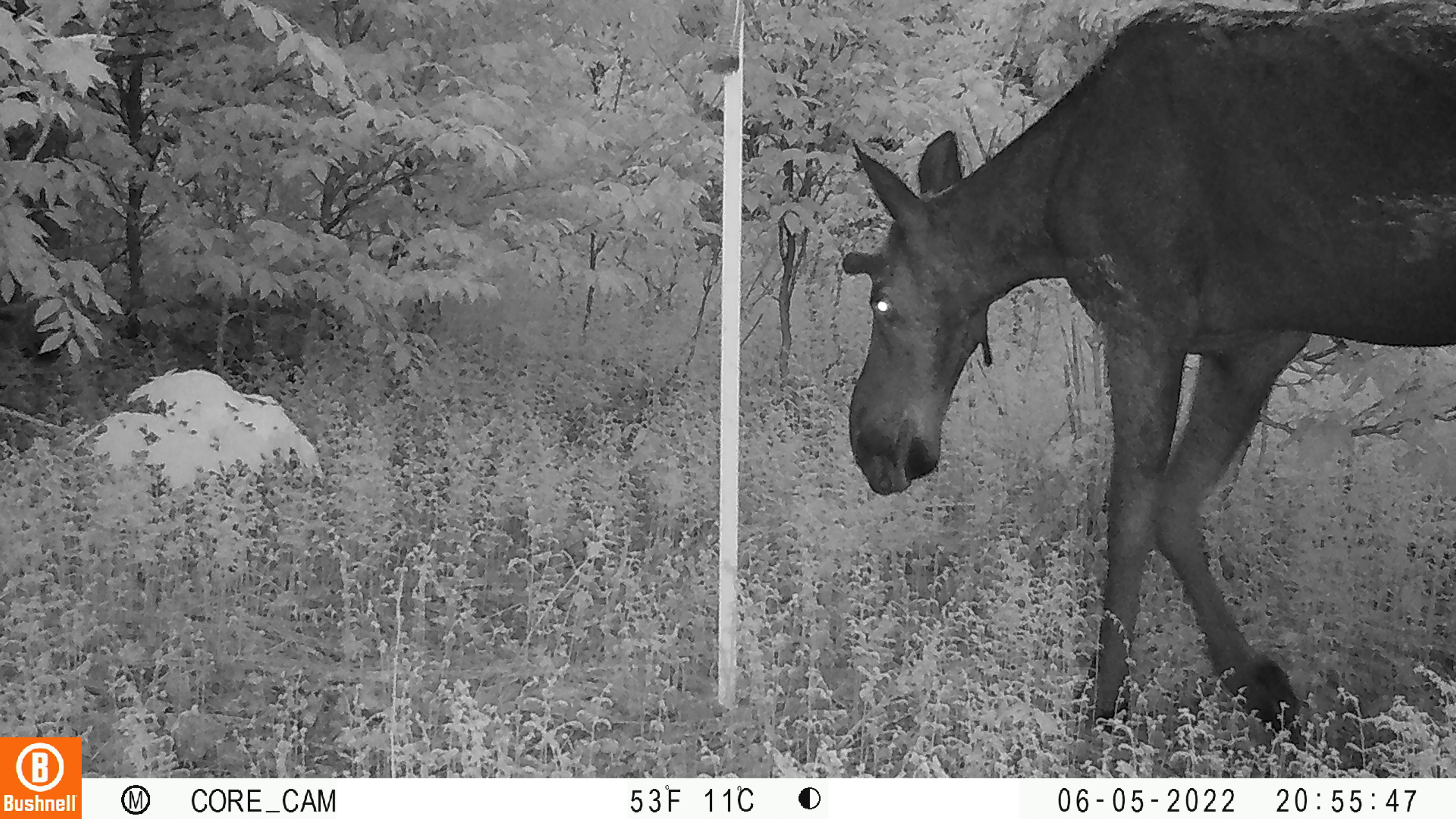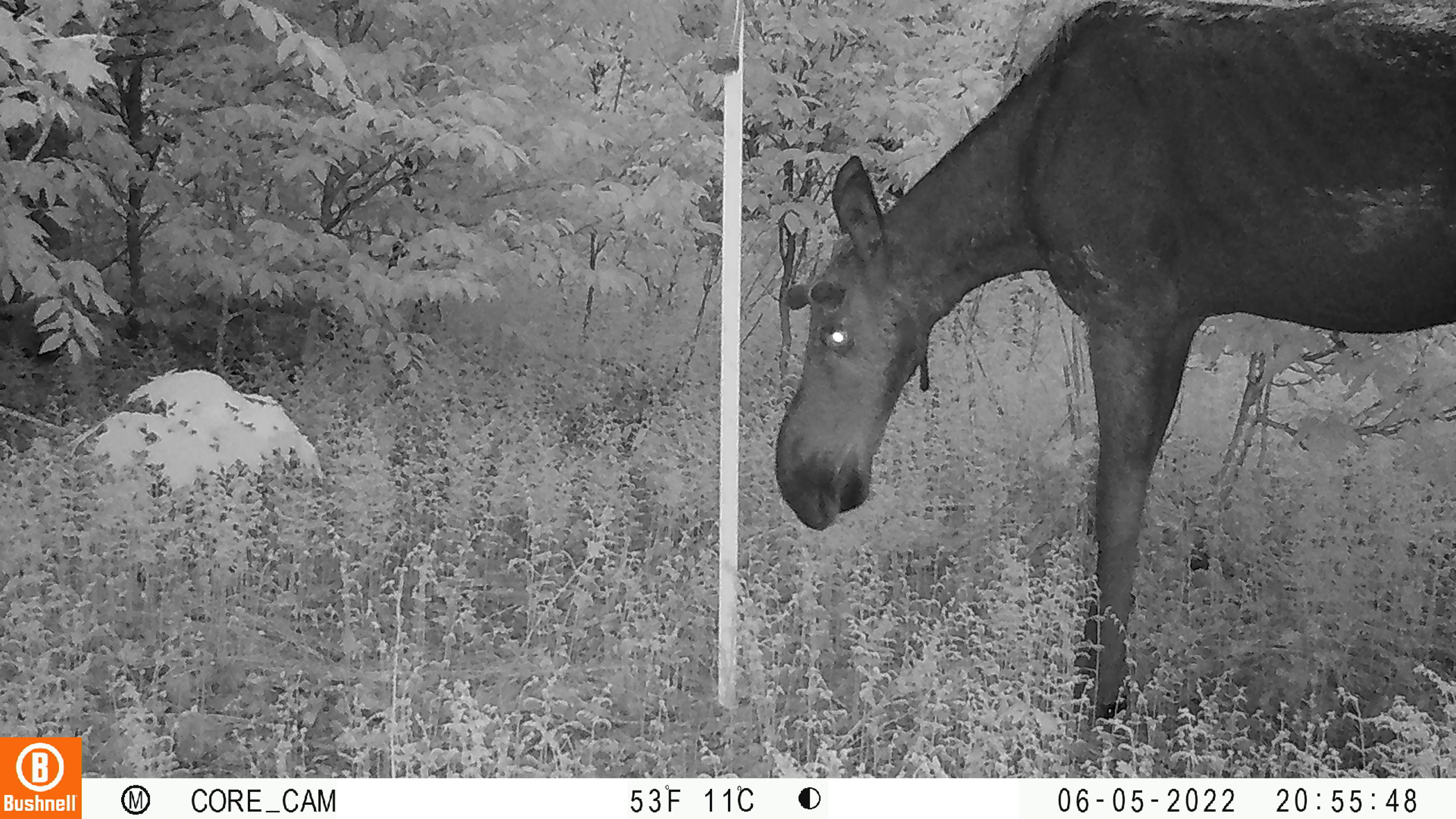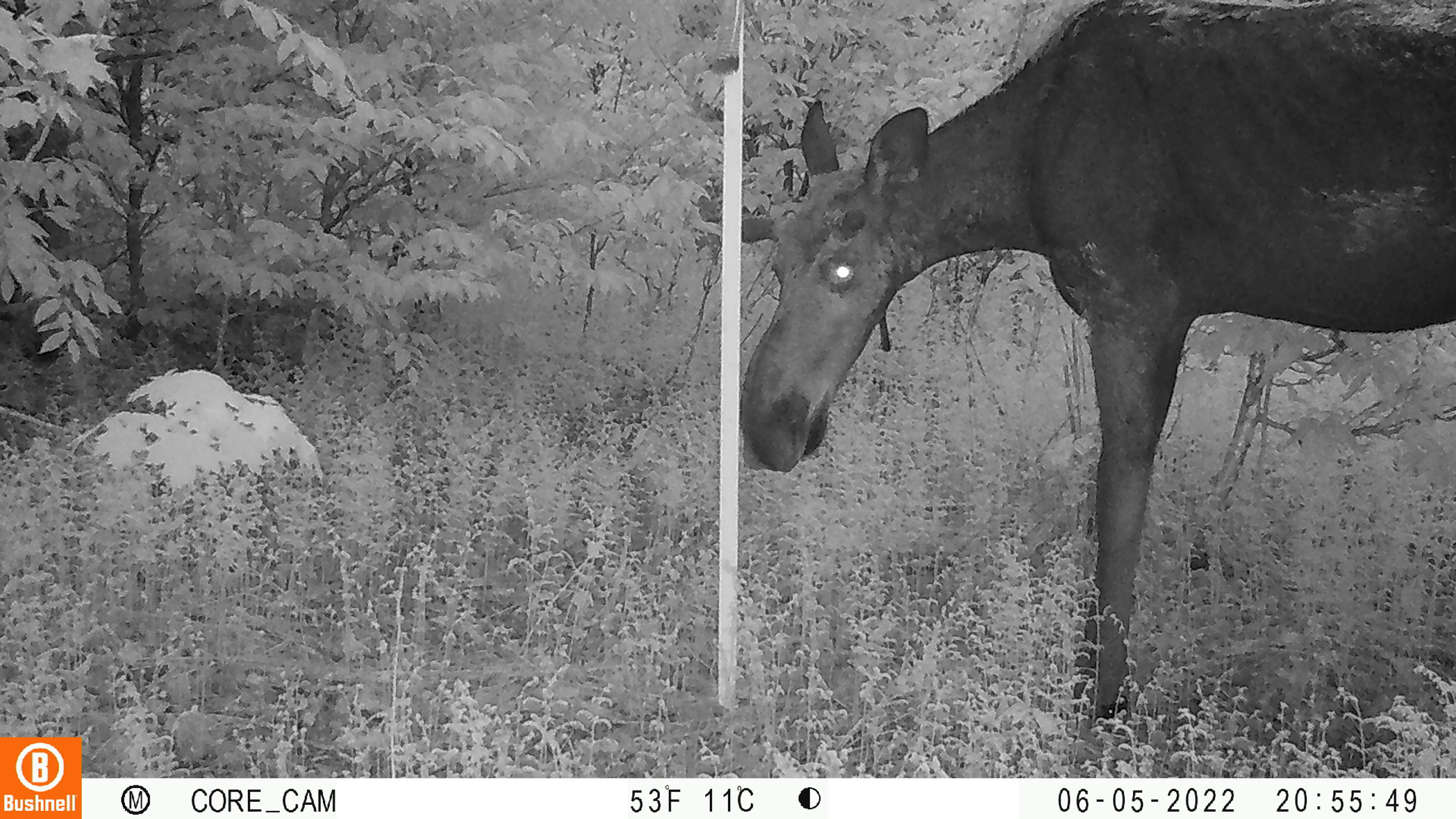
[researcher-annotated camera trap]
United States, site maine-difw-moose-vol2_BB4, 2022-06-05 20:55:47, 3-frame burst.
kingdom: Animalia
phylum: Chordata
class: Mammalia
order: Artiodactyla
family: Cervidae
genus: Alces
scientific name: Alces alces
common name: moose